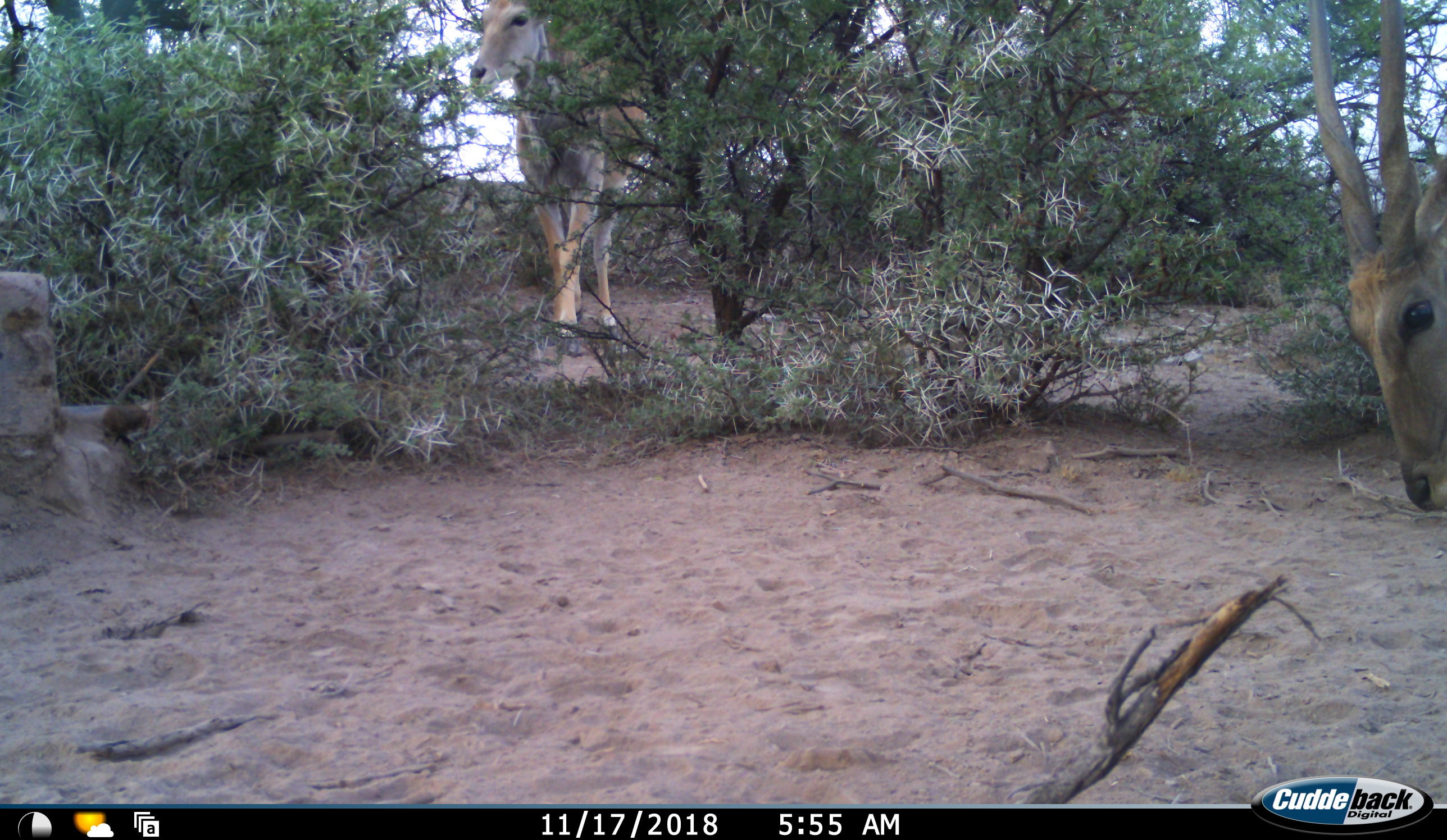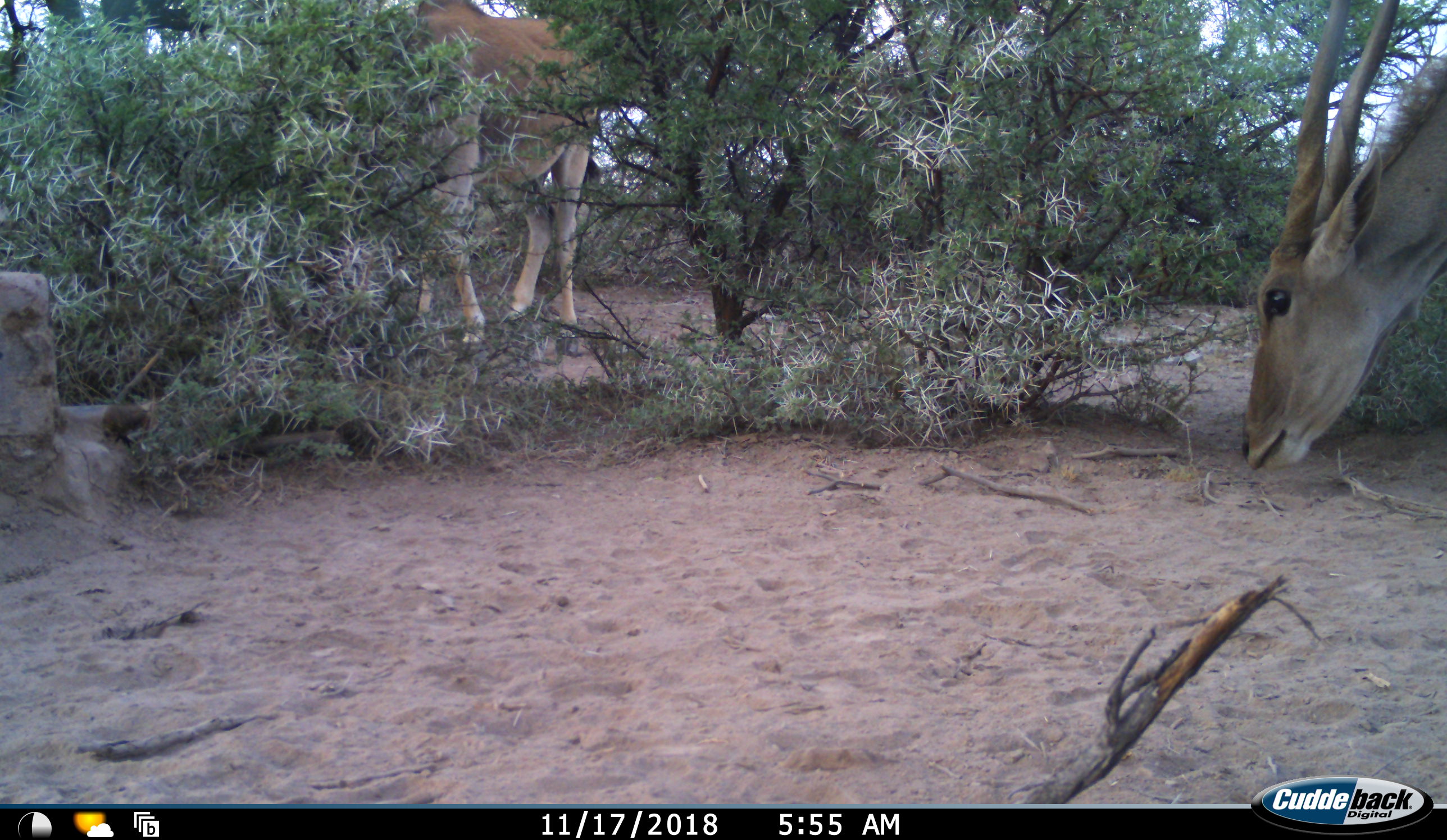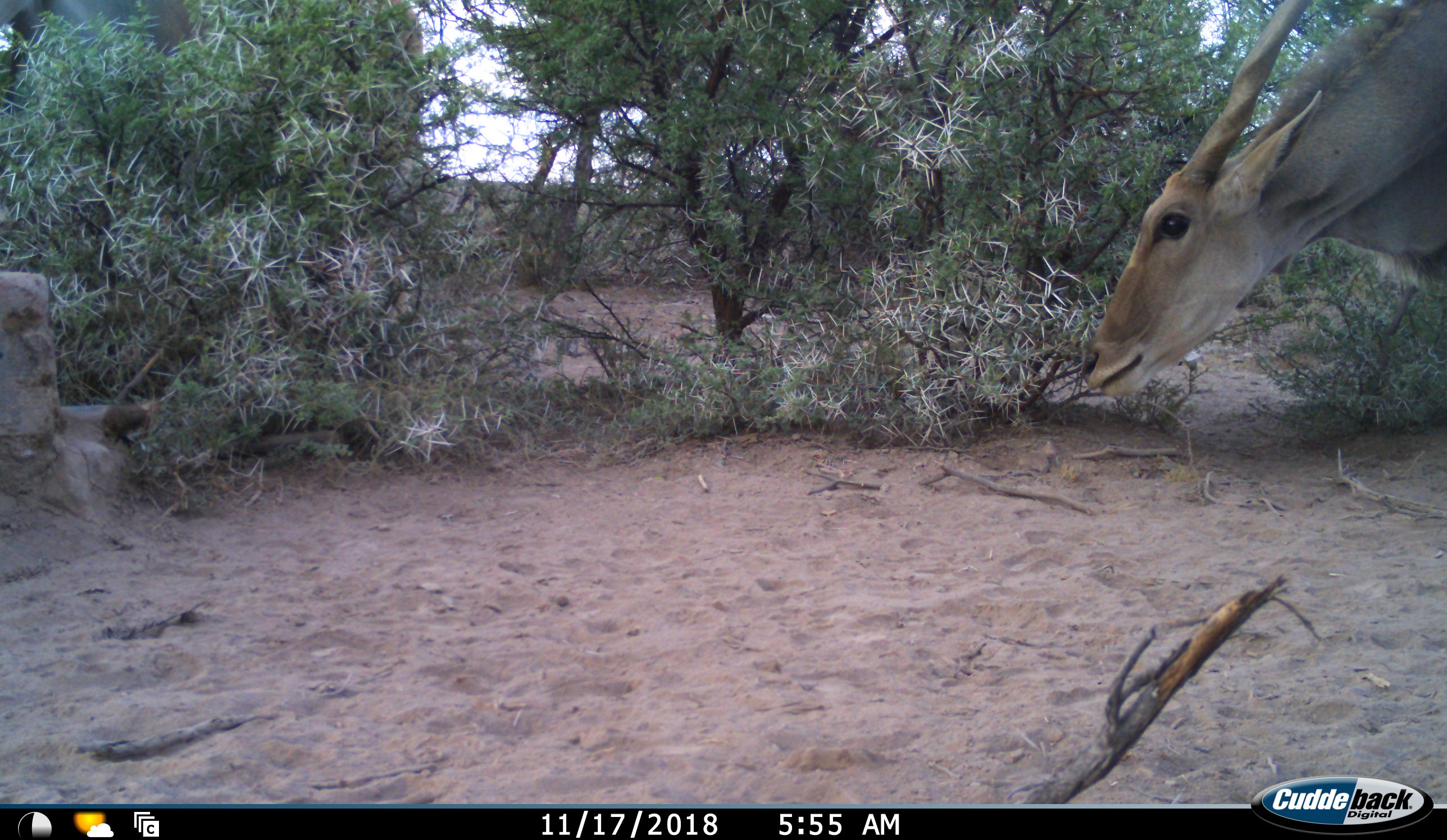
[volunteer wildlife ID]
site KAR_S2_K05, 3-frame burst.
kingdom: Animalia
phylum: Chordata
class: Mammalia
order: Artiodactyla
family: Bovidae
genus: Tragelaphus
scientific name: Tragelaphus oryx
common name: eland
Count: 2.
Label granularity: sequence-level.